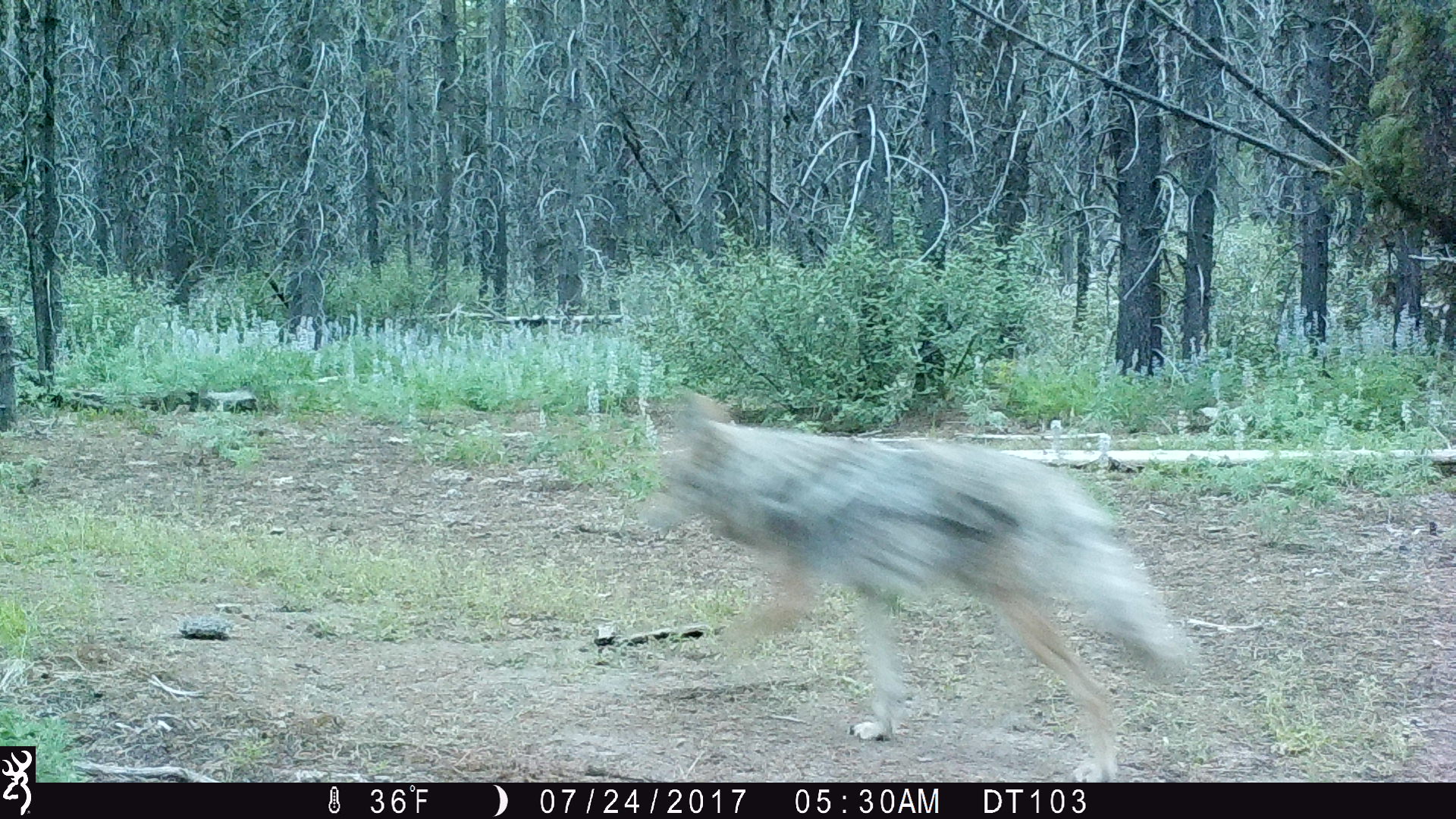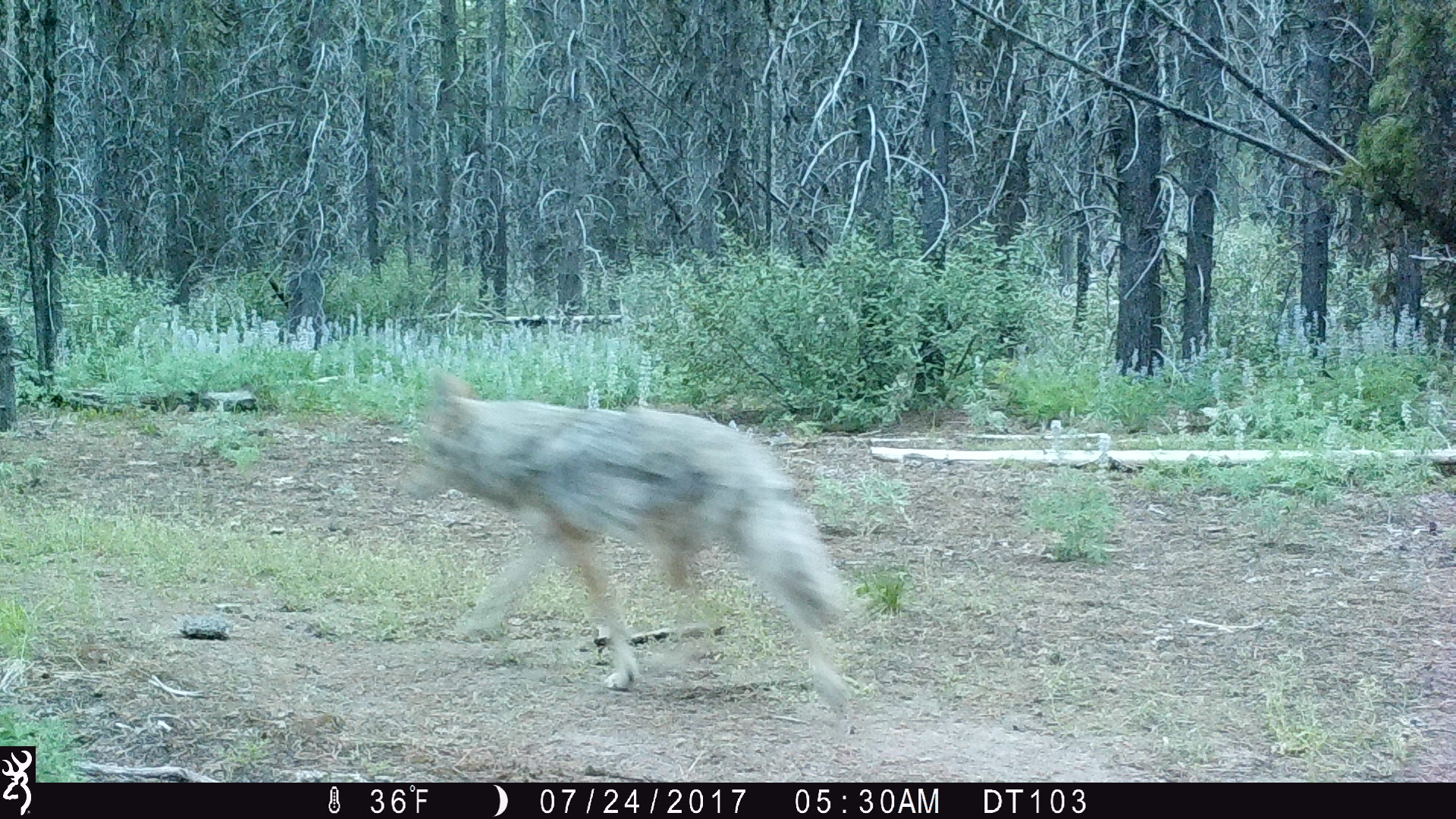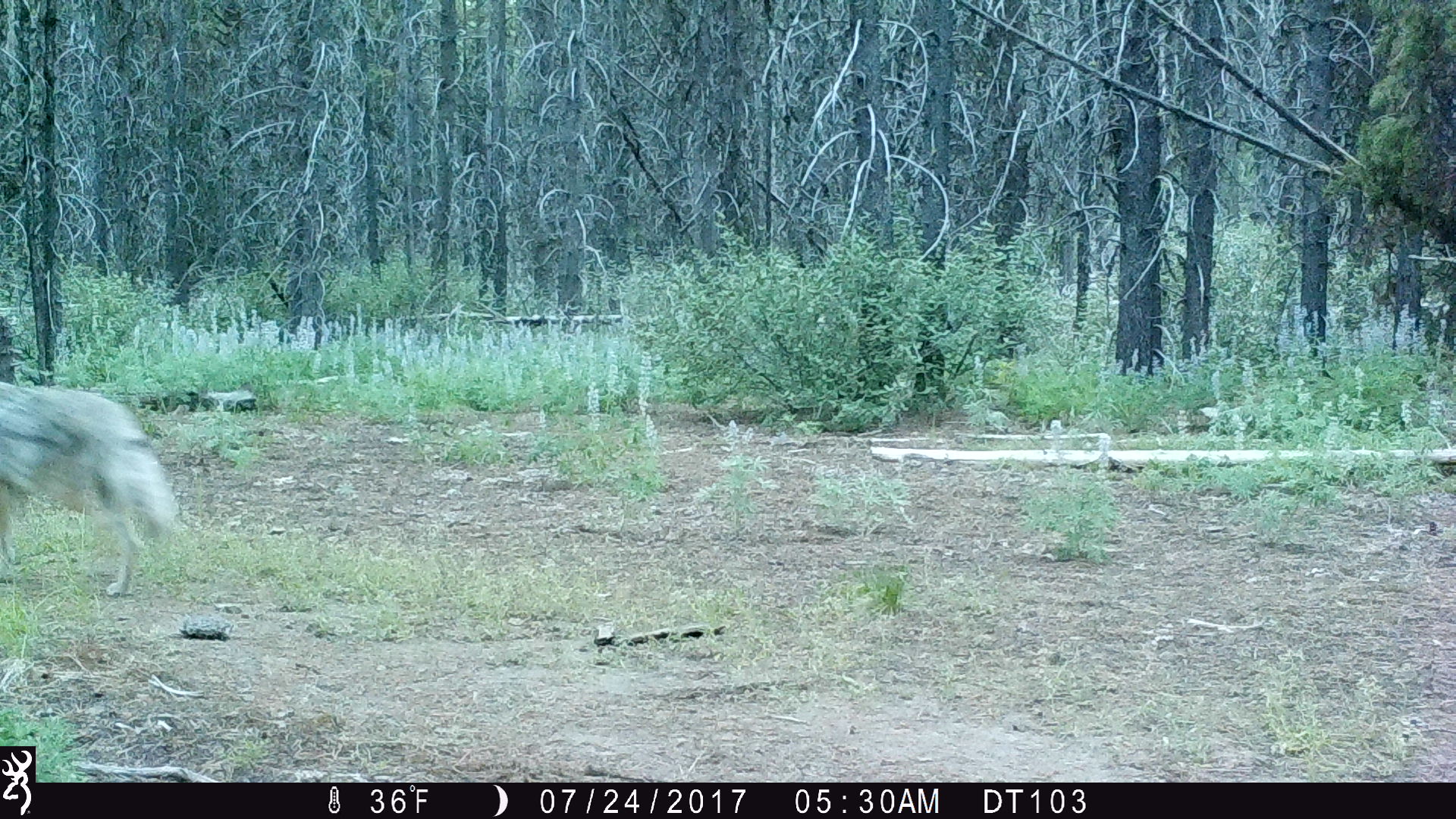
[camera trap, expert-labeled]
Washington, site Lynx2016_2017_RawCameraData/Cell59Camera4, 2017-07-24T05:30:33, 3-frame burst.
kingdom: Animalia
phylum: Chordata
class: Mammalia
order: Carnivora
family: Canidae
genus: Canis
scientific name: Canis latrans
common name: coyote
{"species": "Canis latrans (coyote)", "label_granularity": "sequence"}